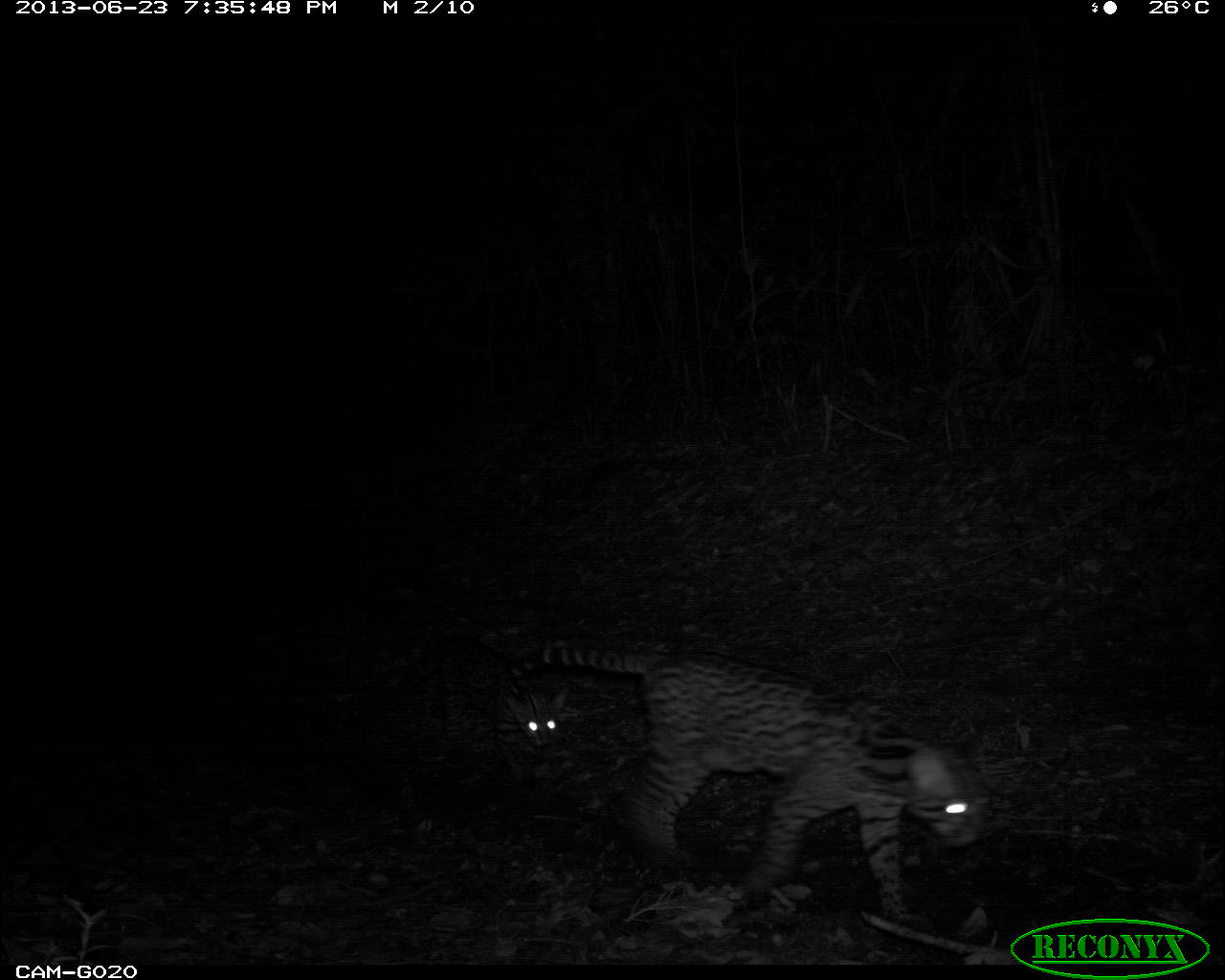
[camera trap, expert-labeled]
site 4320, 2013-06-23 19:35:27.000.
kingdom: Animalia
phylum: Chordata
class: Mammalia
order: Carnivora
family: Felidae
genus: Leopardus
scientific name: Leopardus pardalis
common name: ocelot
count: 1